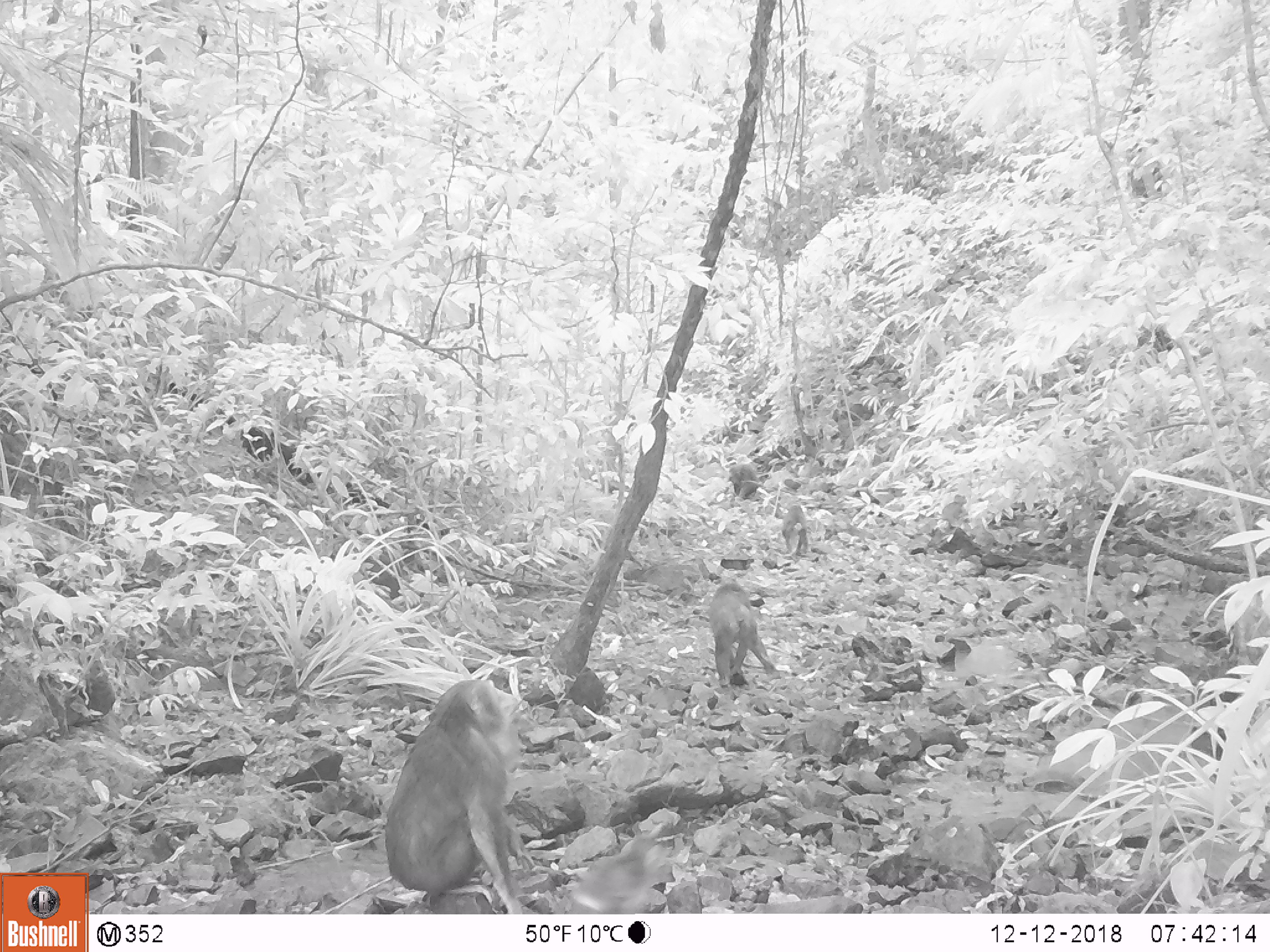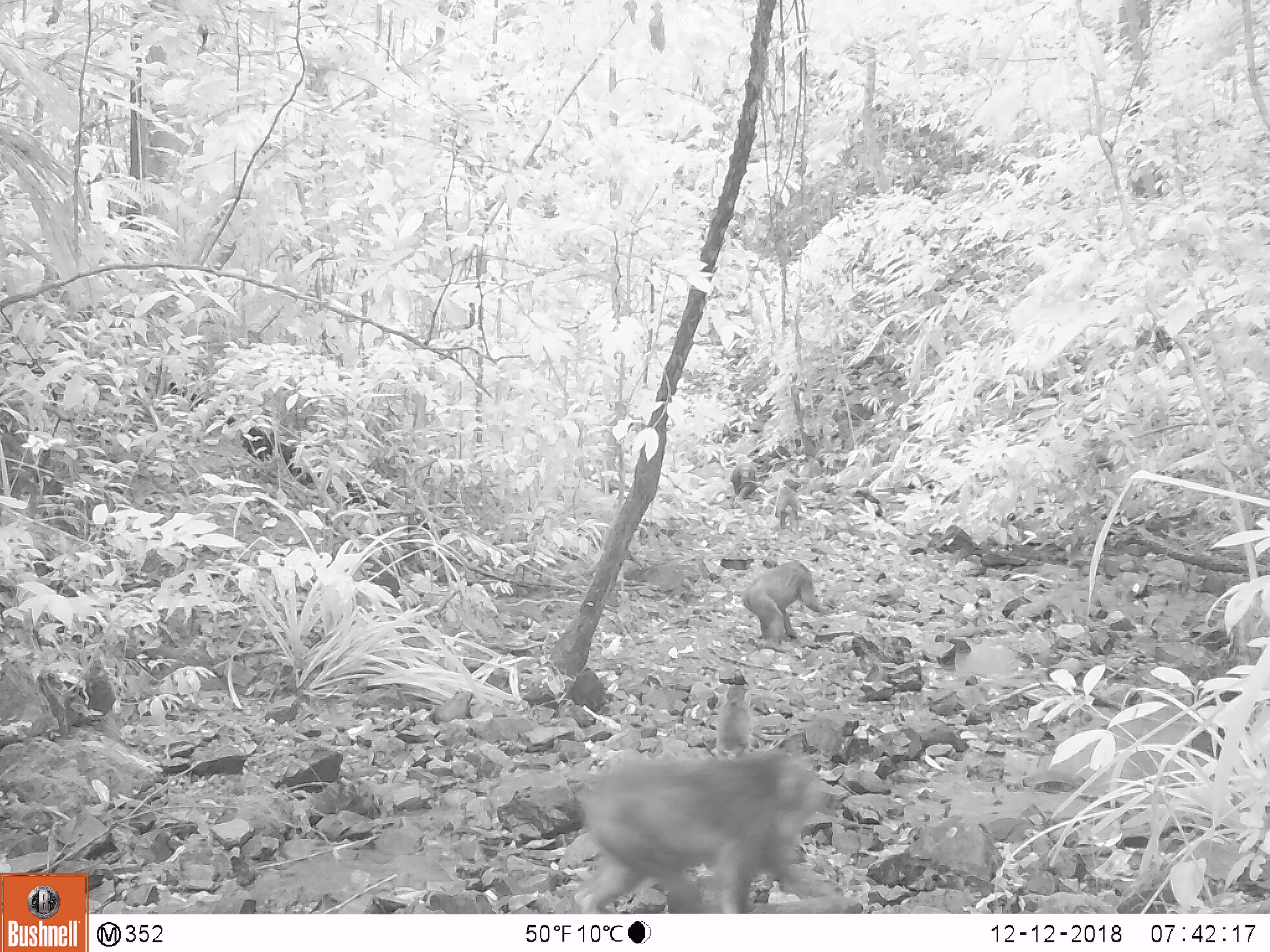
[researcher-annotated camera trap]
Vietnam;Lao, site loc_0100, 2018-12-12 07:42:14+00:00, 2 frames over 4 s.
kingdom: Animalia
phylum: Chordata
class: Mammalia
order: Primates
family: Cercopithecidae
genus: Macaca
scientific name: Macaca arctoides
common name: stump-tailed macaque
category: stump tailed macaque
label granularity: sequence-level